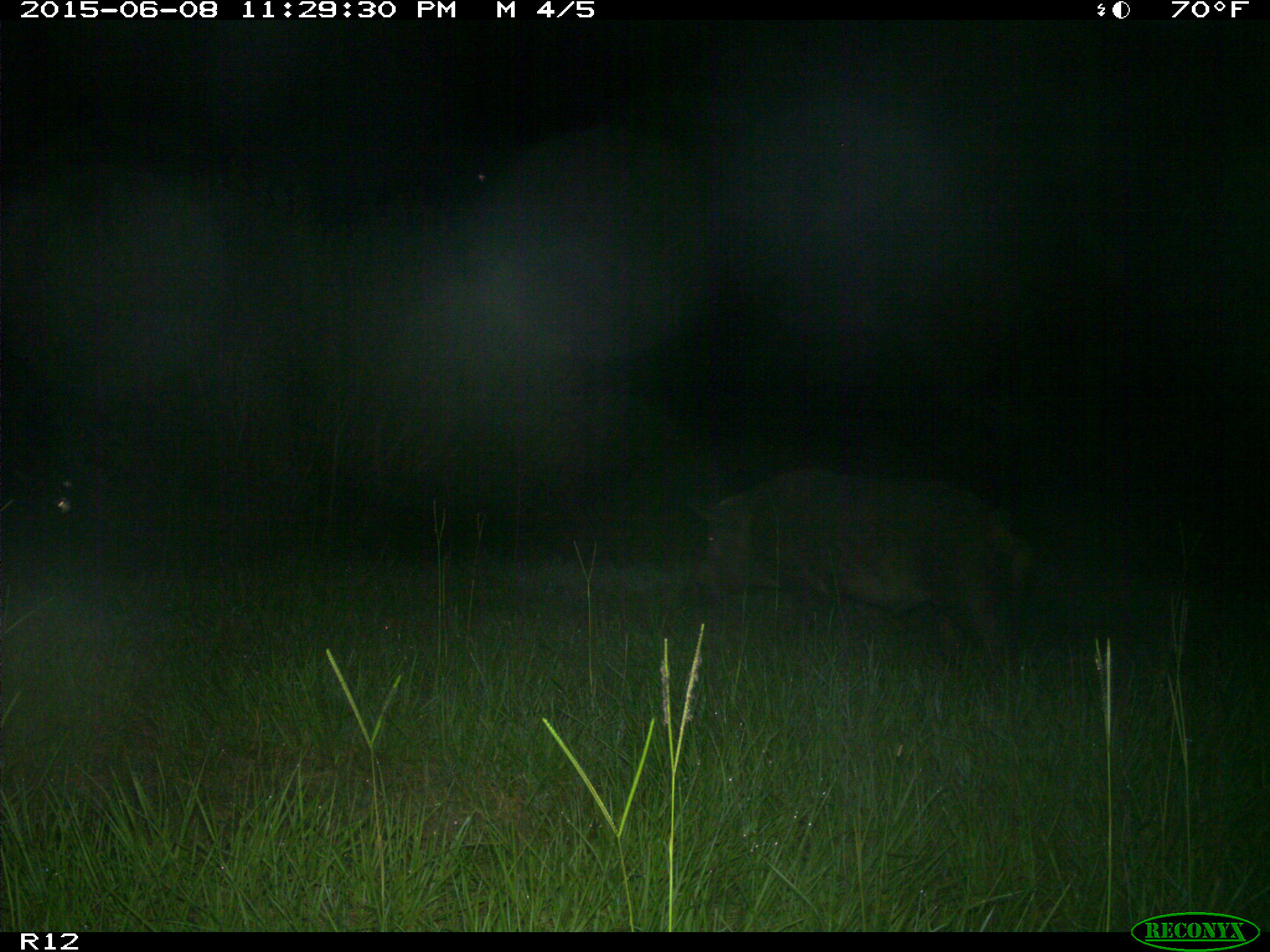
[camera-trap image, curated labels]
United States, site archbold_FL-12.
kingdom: Animalia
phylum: Chordata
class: Mammalia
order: Artiodactyla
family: Suidae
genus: Sus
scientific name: Sus scrofa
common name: wild boar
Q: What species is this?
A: Sus scrofa (wild boar).